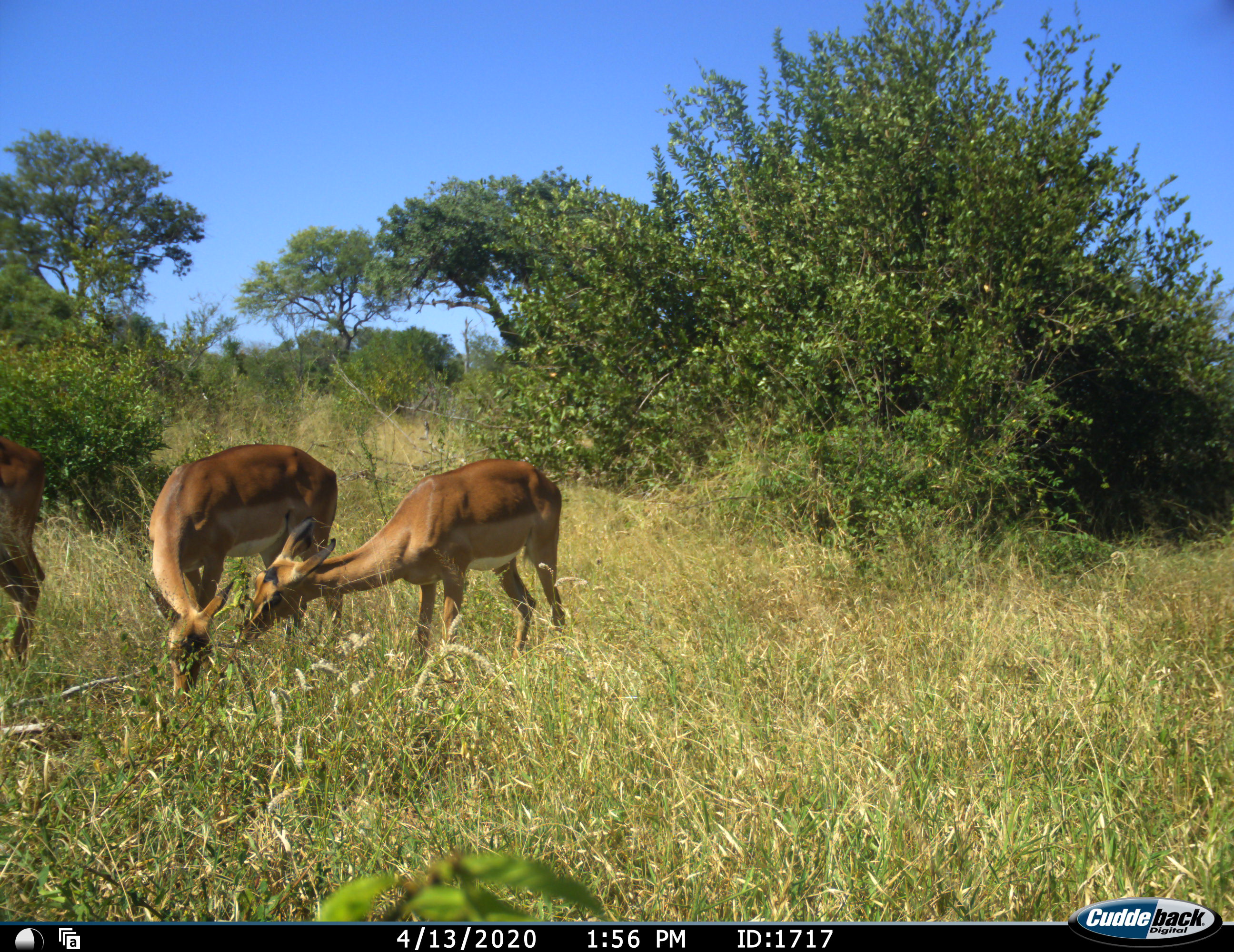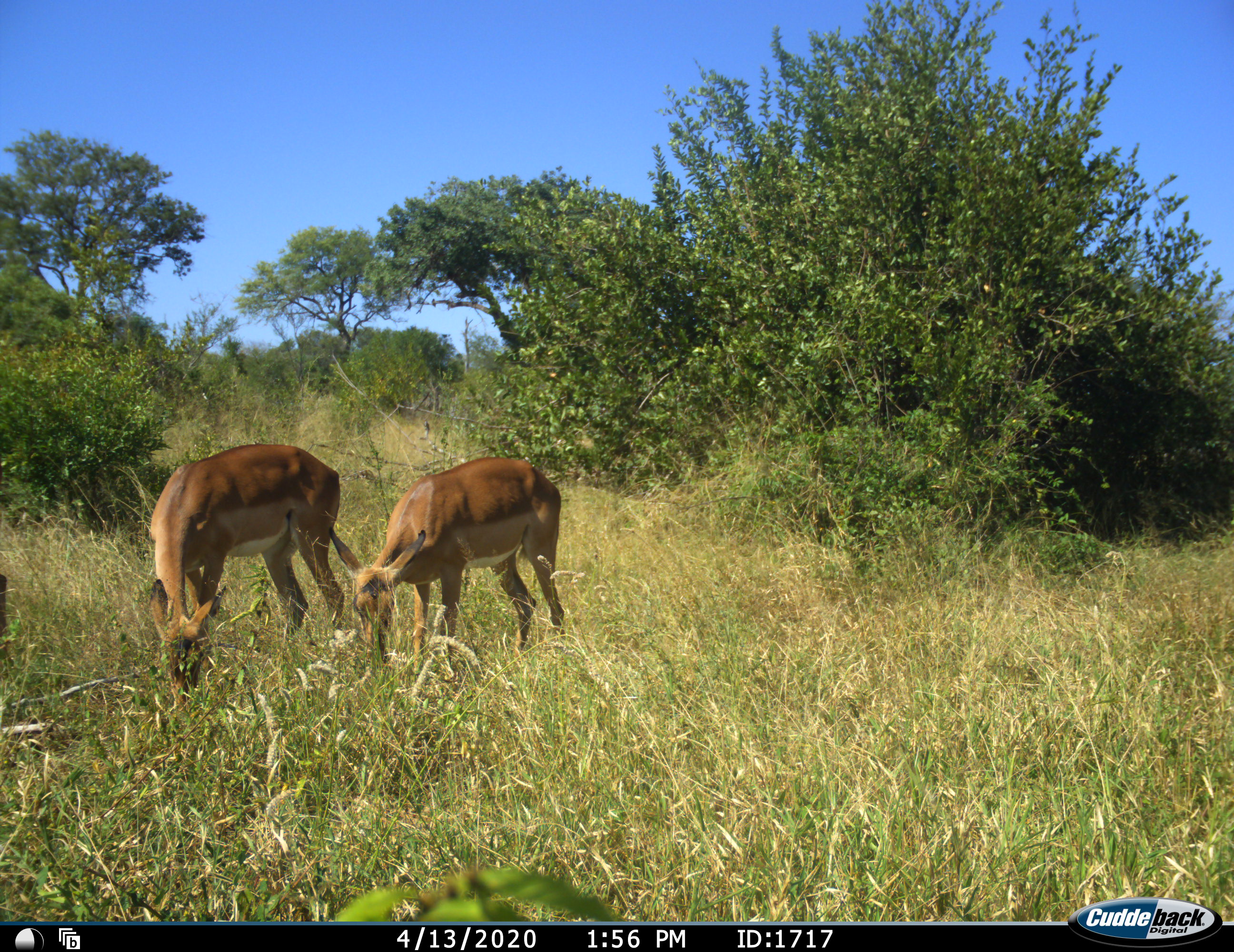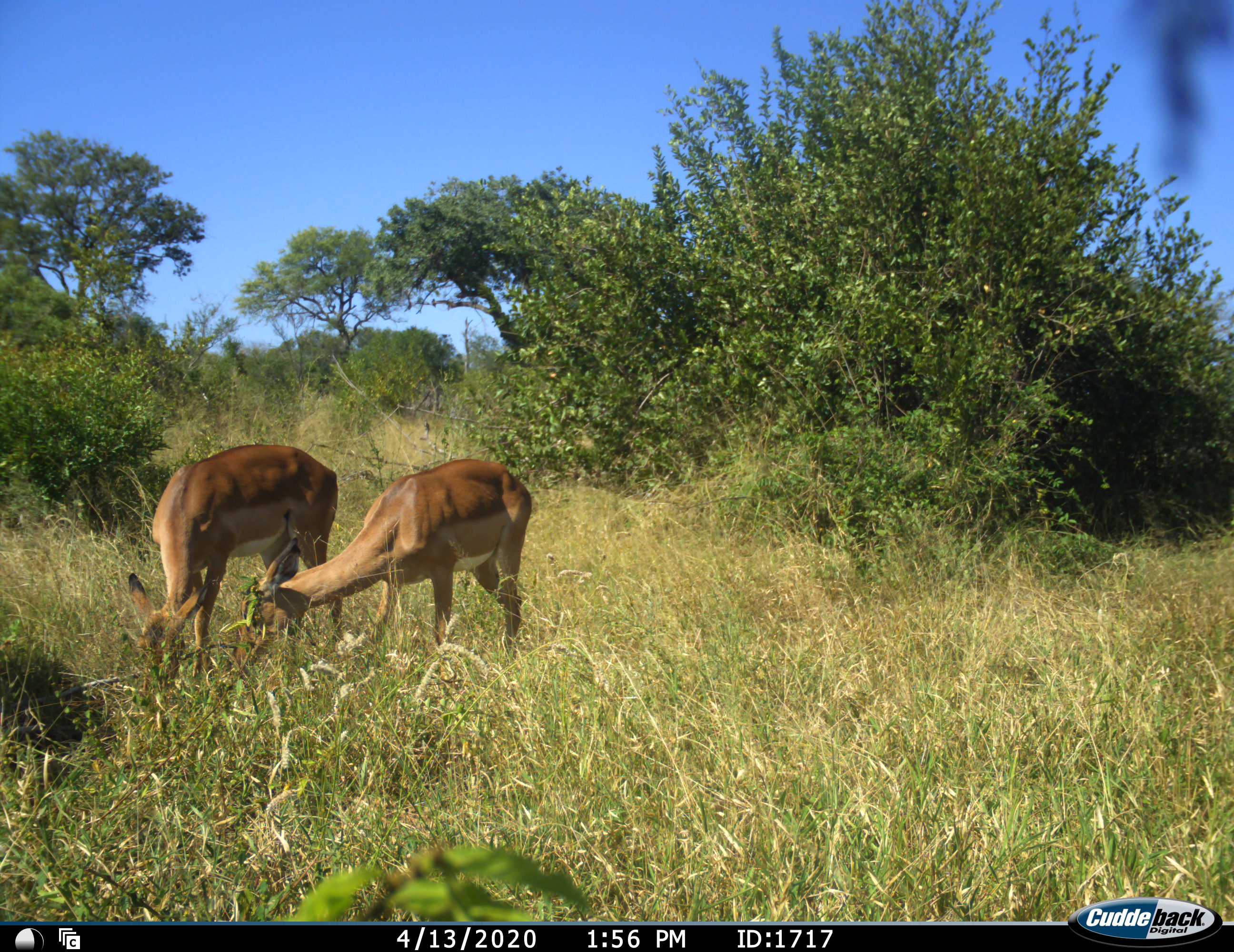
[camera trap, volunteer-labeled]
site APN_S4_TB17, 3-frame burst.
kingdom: Animalia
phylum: Chordata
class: Mammalia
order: Artiodactyla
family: Bovidae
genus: Aepyceros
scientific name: Aepyceros melampus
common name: impala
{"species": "impala (Aepyceros melampus)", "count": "3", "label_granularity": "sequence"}